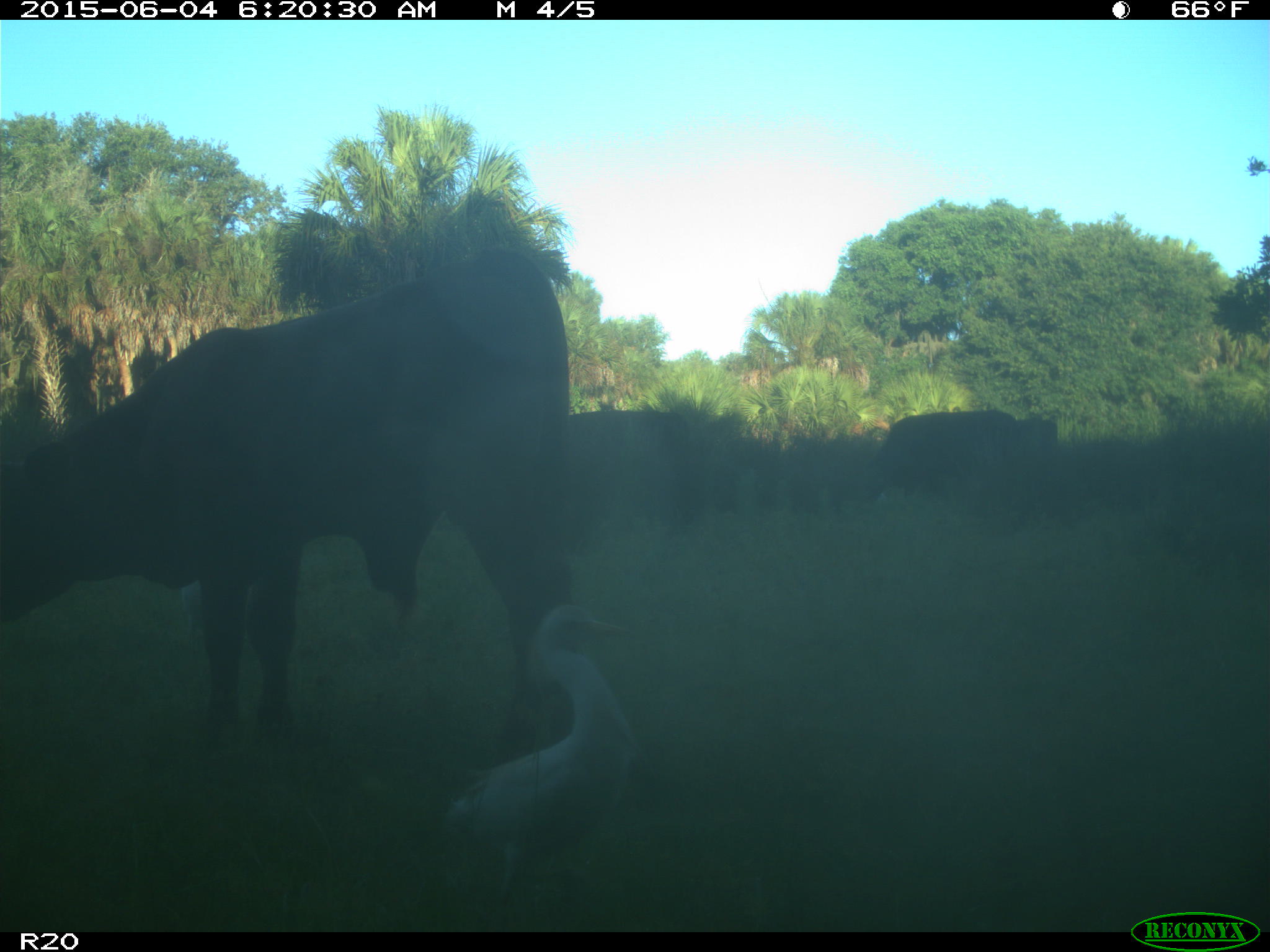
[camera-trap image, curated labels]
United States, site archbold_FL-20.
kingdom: Animalia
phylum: Chordata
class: Mammalia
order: Artiodactyla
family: Bovidae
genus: Bos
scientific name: Bos taurus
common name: domestic cow